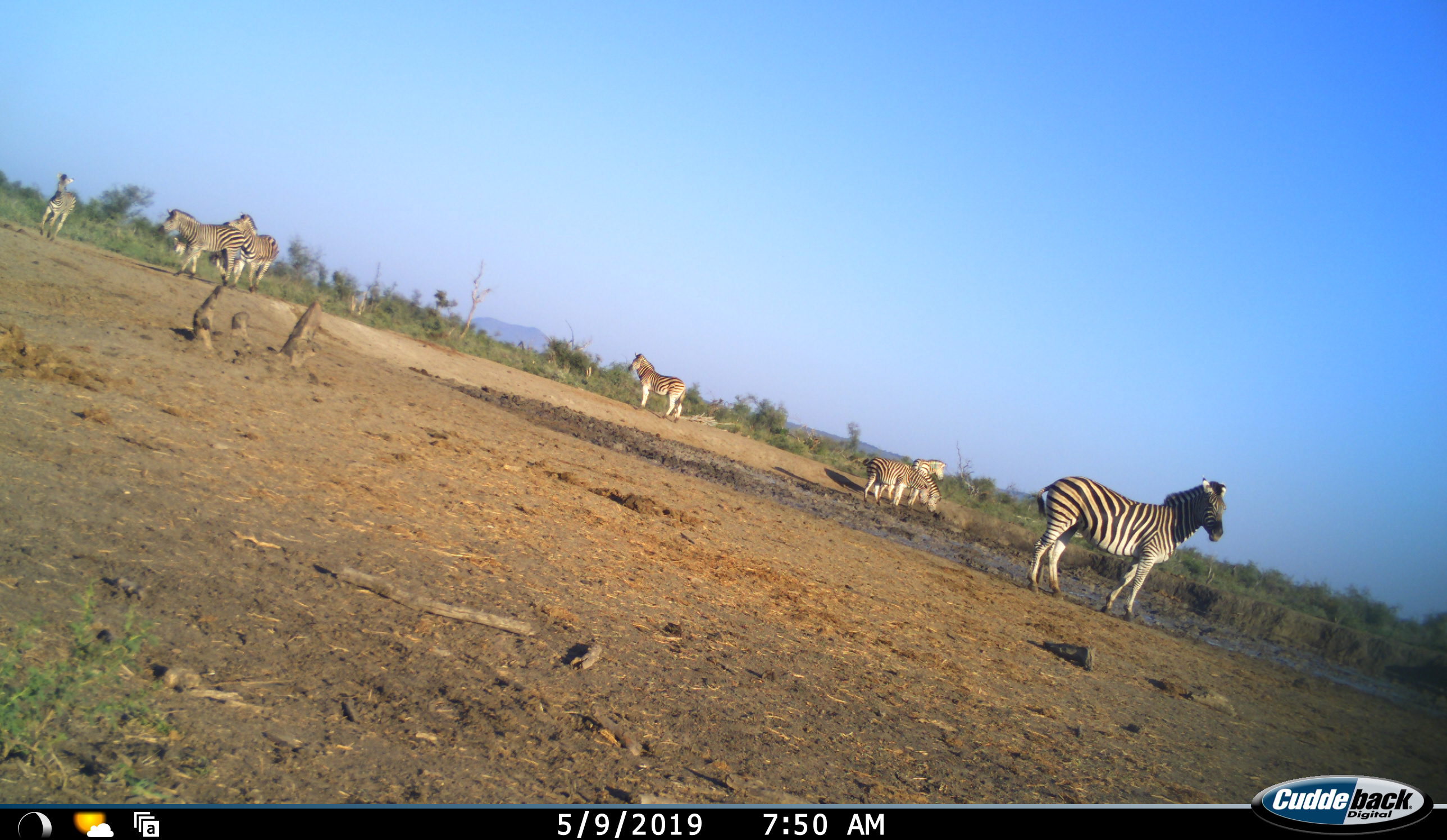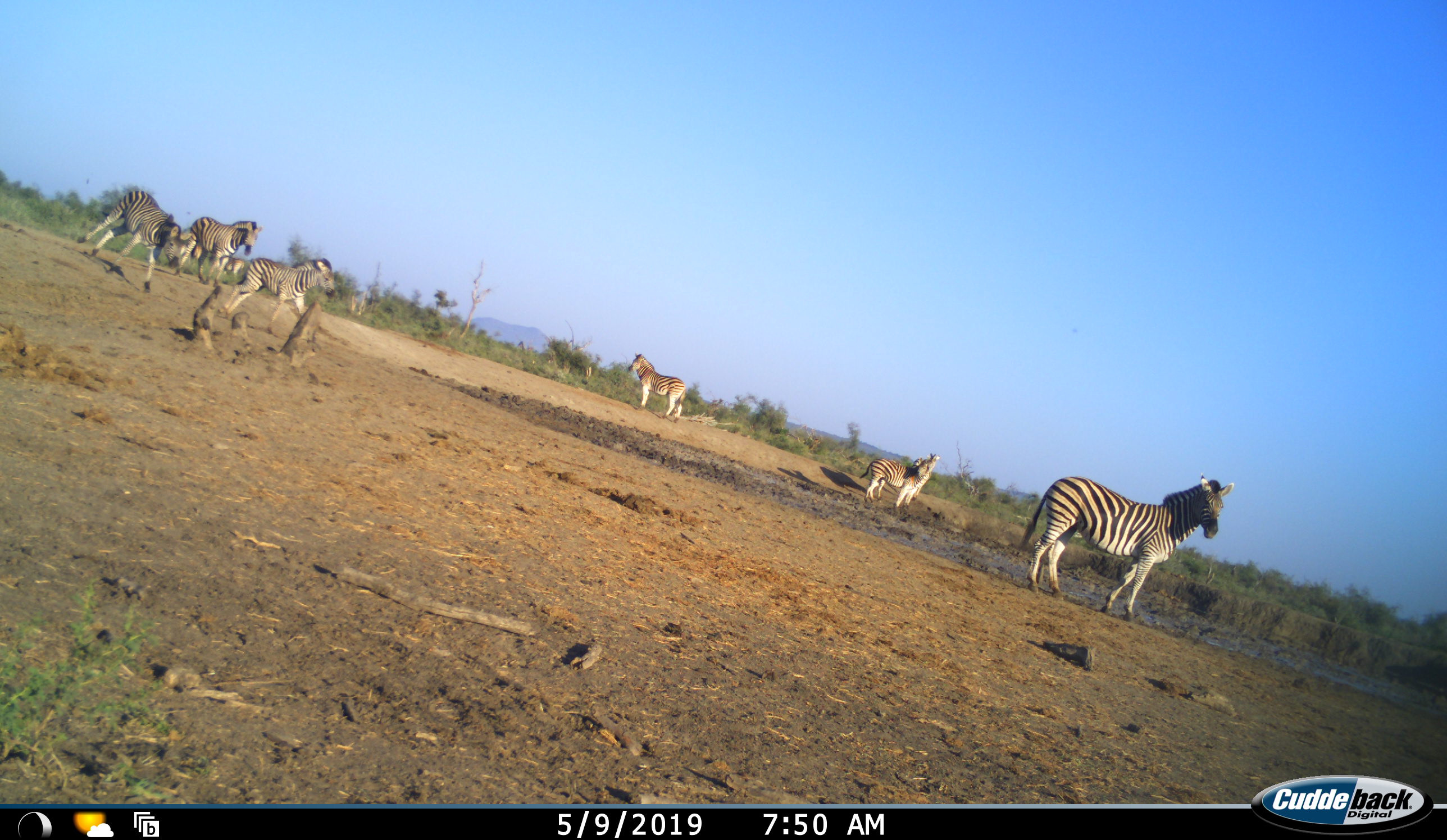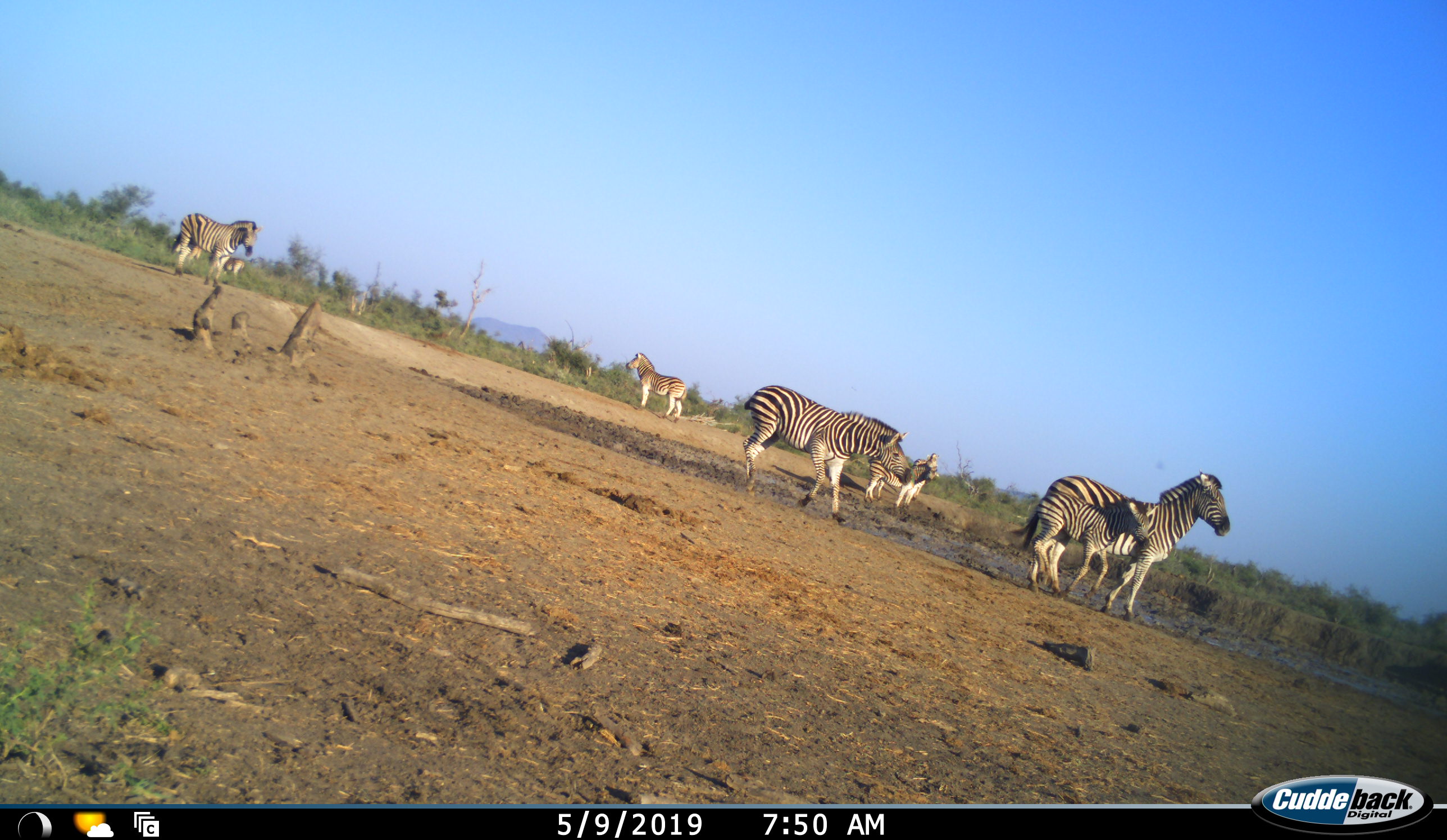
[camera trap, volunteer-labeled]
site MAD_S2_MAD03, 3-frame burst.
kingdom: Animalia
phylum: Chordata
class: Mammalia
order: Perissodactyla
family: Equidae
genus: Equus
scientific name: Equus quagga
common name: plains zebra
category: zebraplains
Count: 8.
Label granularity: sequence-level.